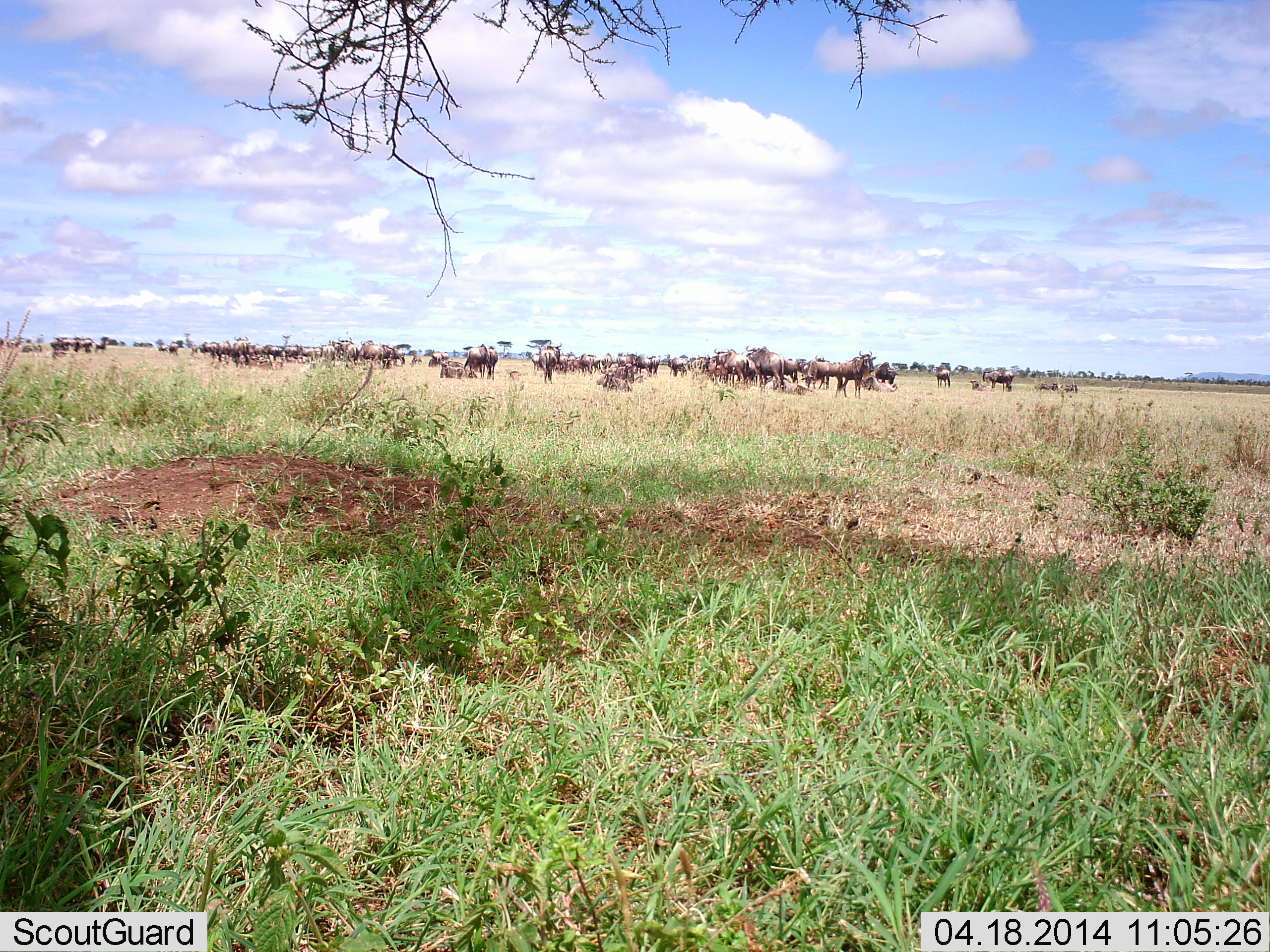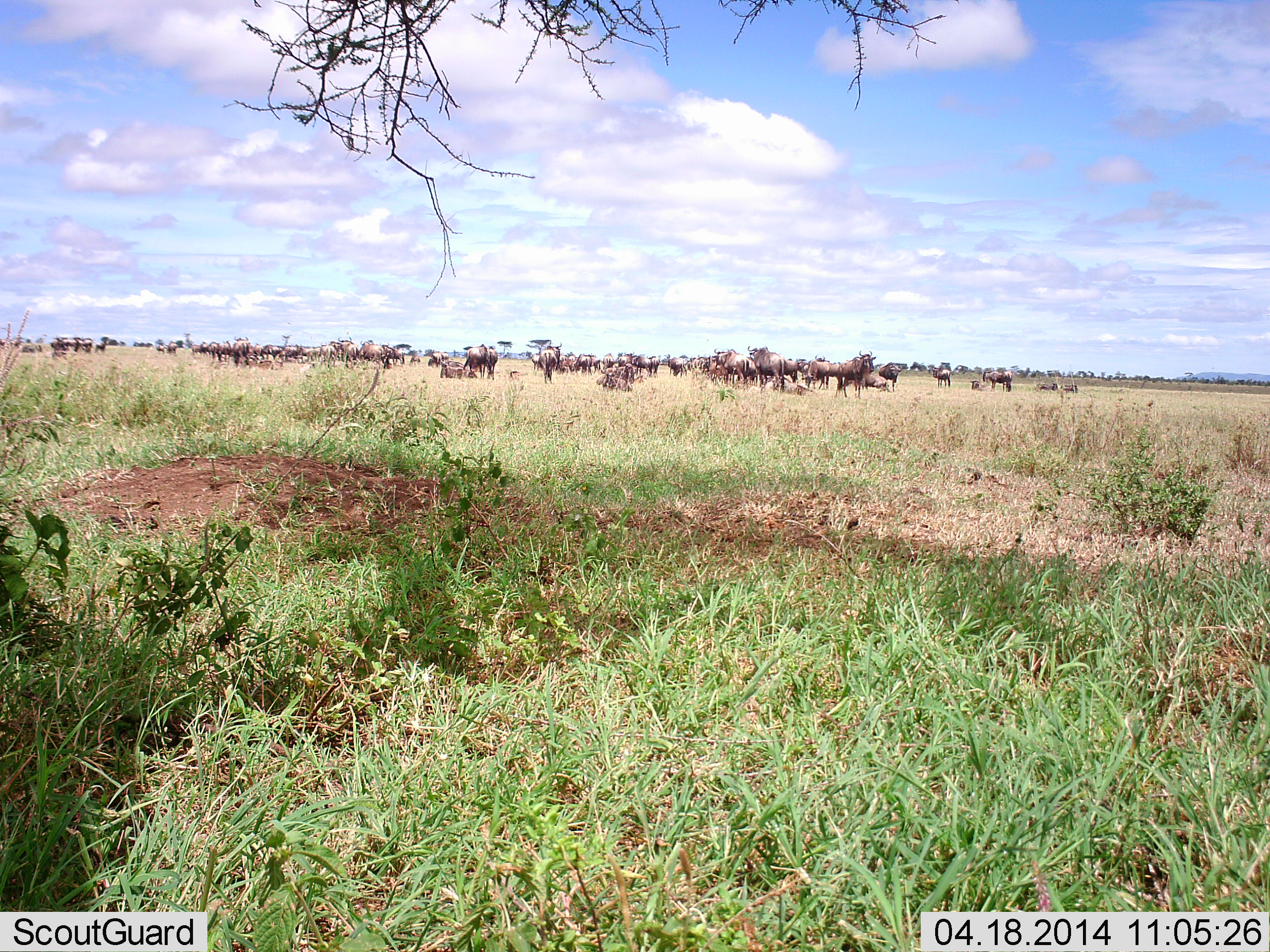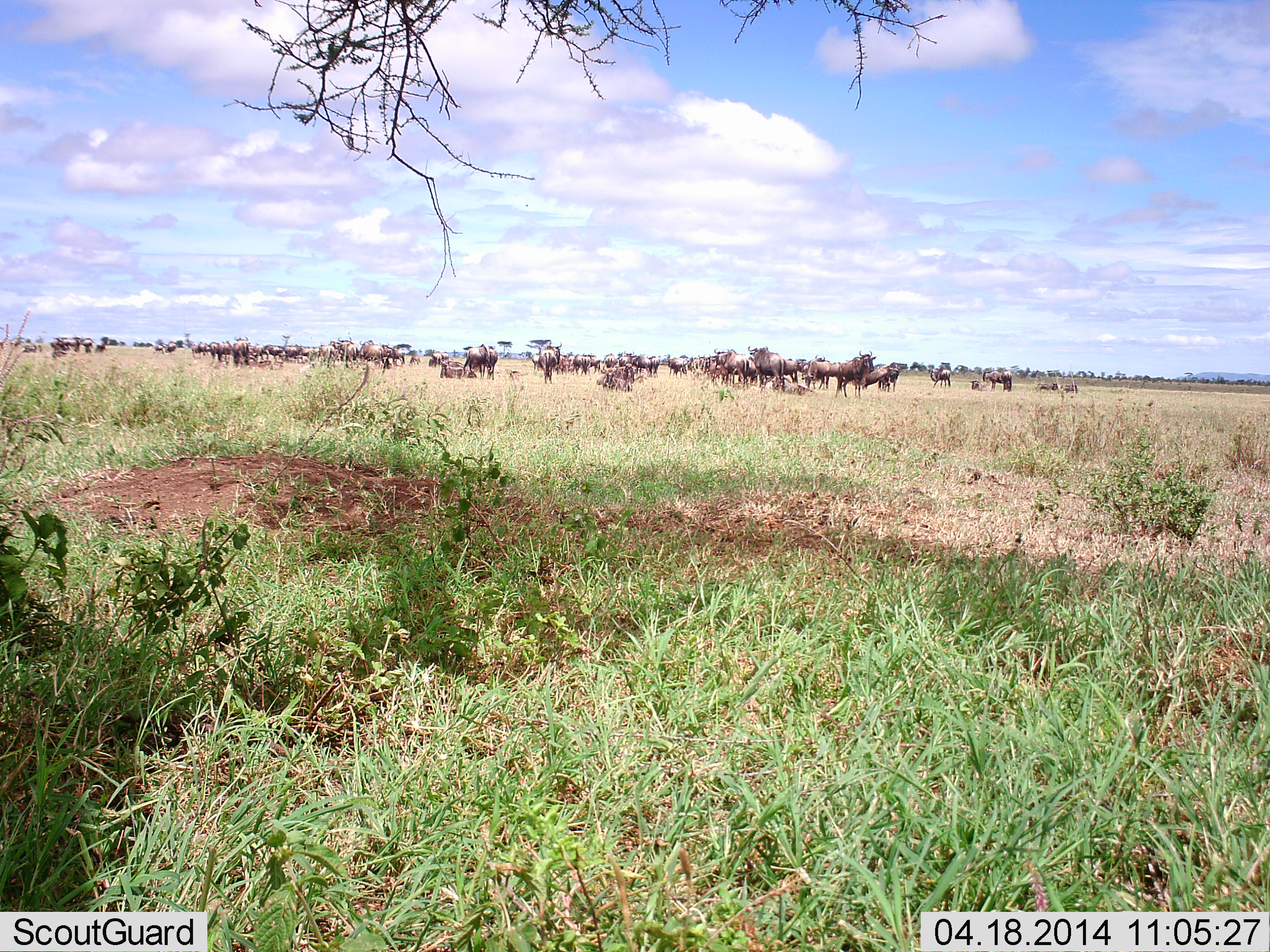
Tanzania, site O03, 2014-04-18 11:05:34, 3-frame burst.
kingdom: Animalia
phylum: Chordata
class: Mammalia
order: Artiodactyla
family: Bovidae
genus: Connochaetes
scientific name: Connochaetes taurinus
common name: blue wildebeest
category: wildebeest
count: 51+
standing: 67%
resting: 51%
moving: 33%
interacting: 10%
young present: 3%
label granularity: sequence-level